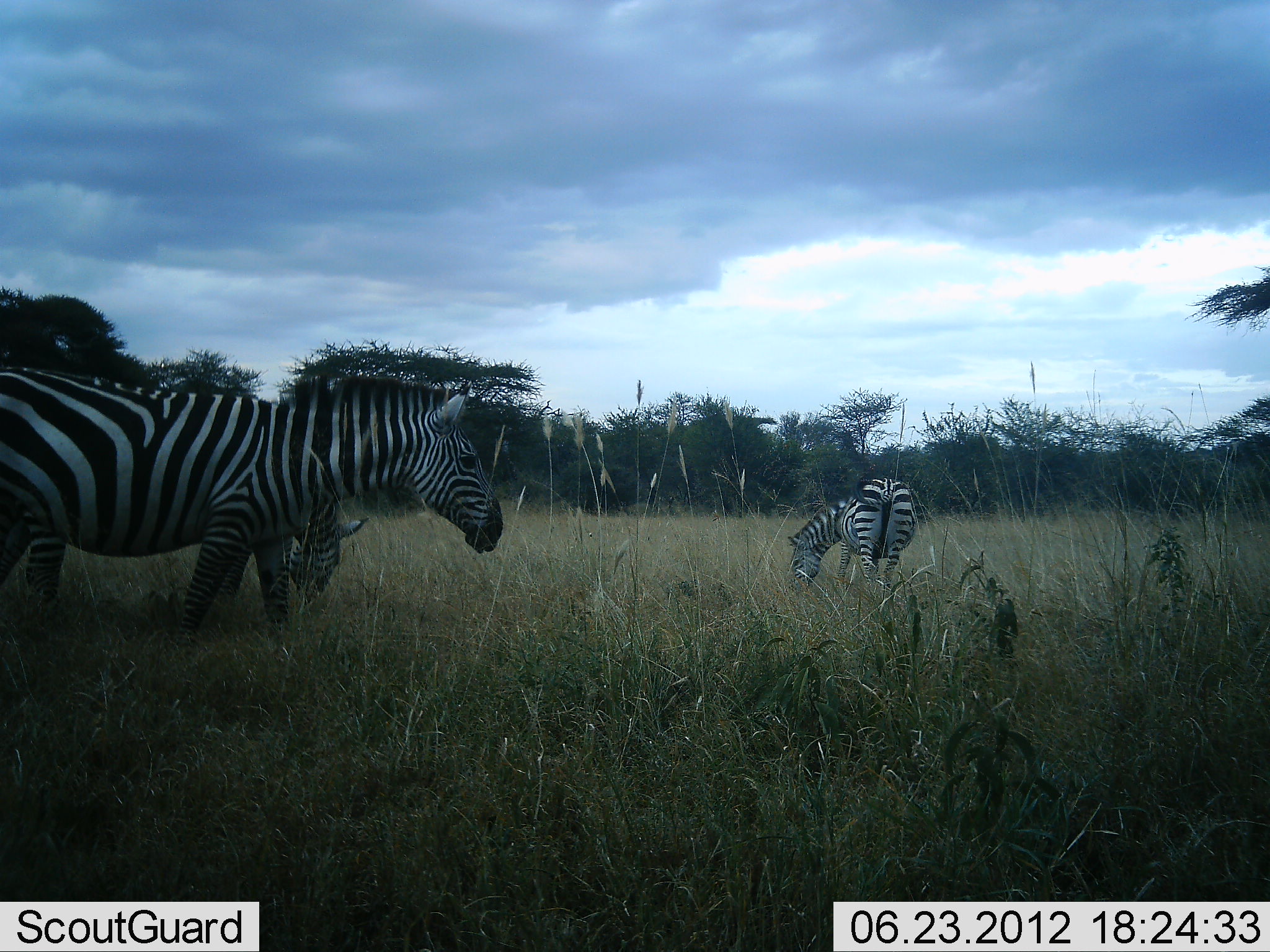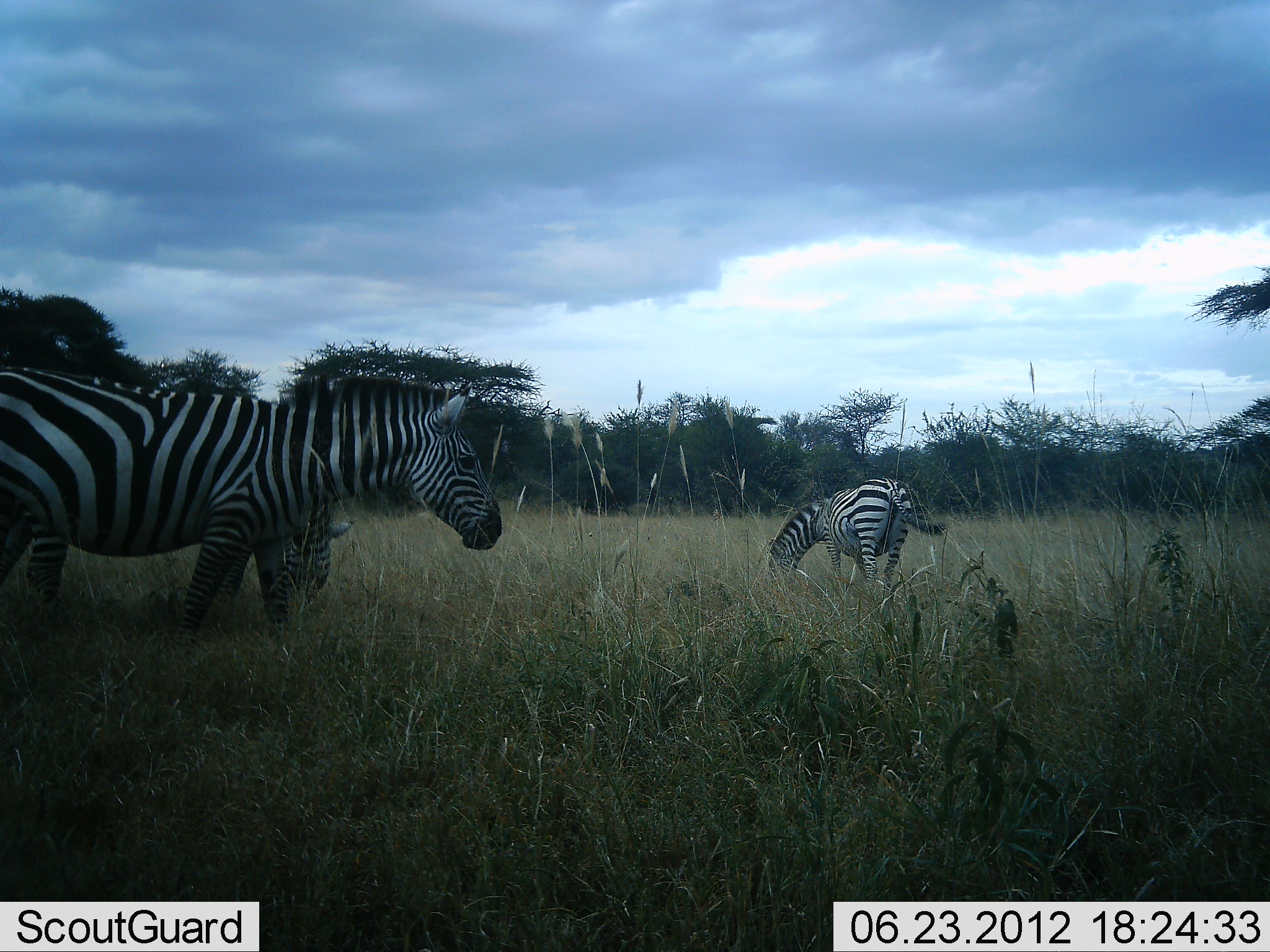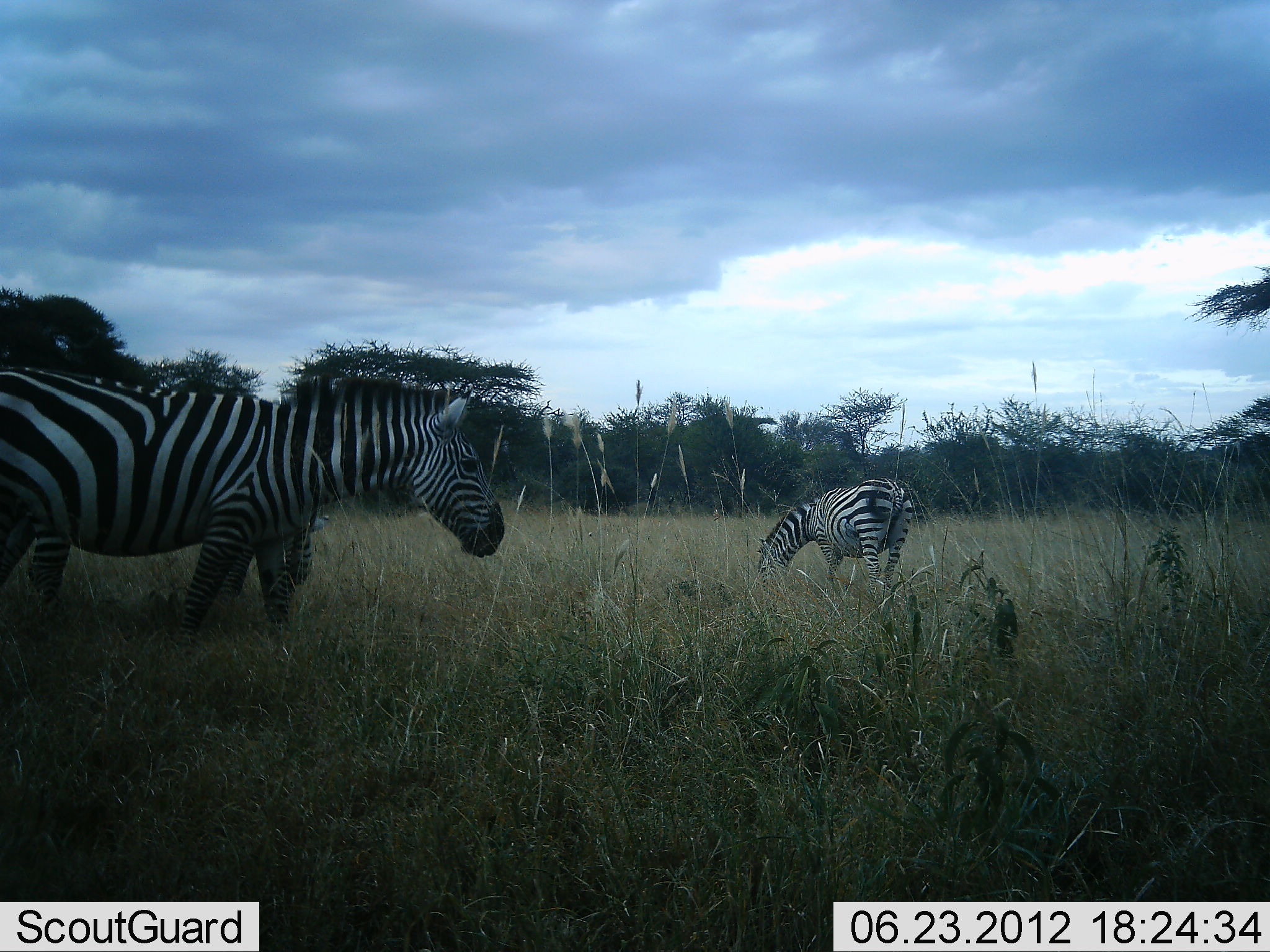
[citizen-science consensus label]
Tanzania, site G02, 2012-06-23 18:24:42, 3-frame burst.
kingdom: Animalia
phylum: Chordata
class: Mammalia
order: Perissodactyla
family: Equidae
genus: Equus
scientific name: Equus quagga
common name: plains zebra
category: zebra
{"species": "zebra (plains zebra) (Equus quagga)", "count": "3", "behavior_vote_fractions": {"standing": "80%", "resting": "0%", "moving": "10%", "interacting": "0%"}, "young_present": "0%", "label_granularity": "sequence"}